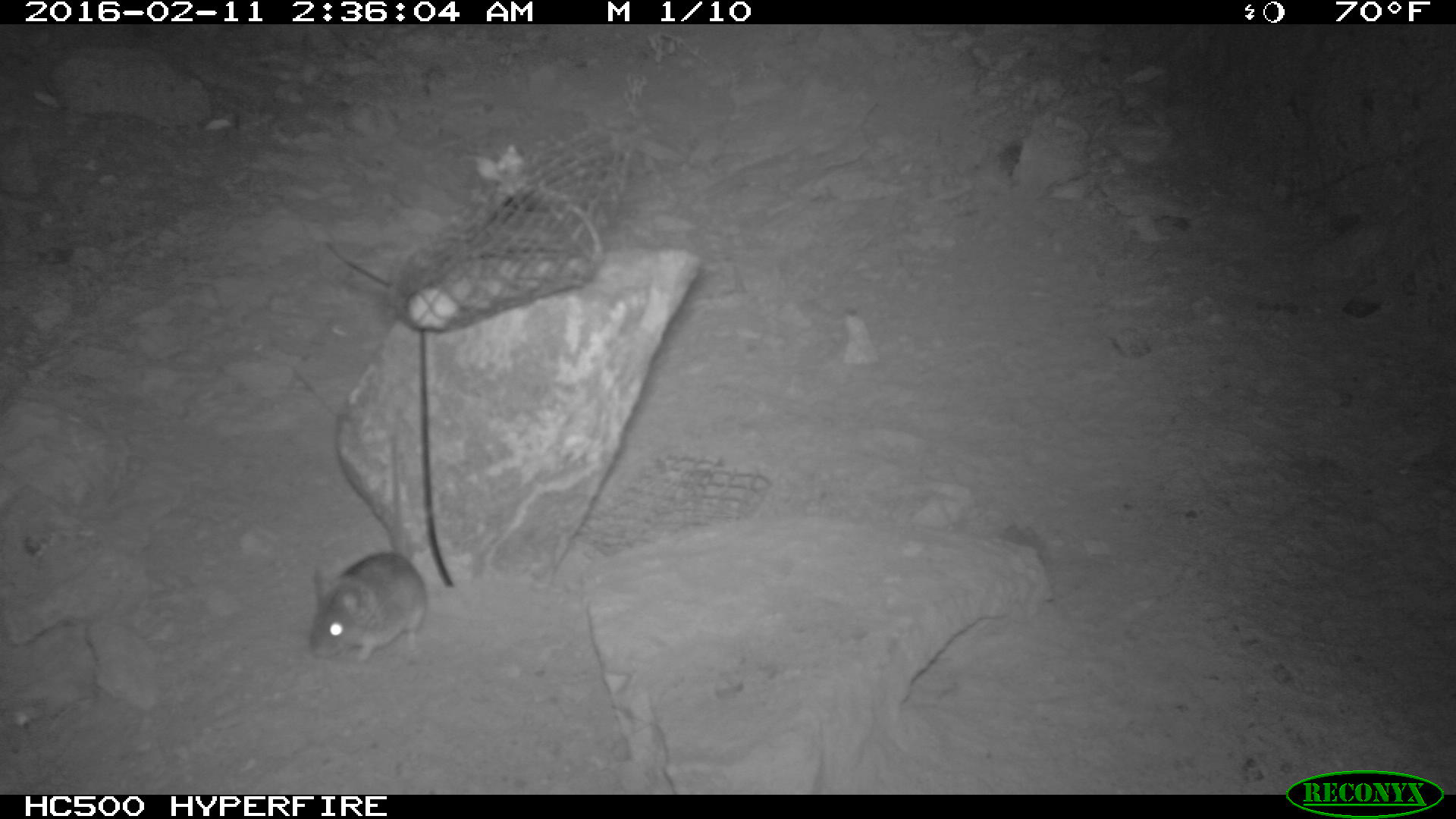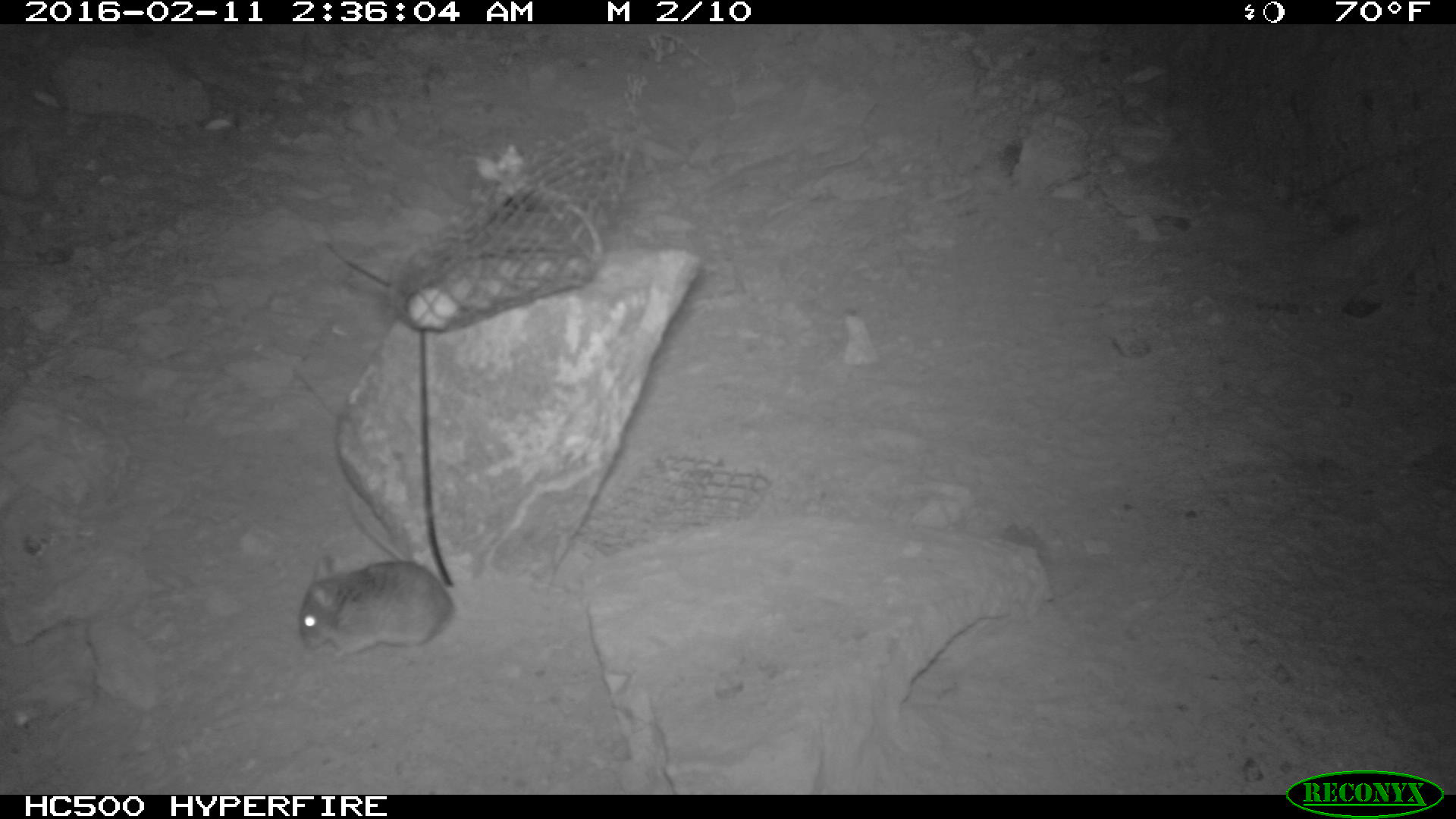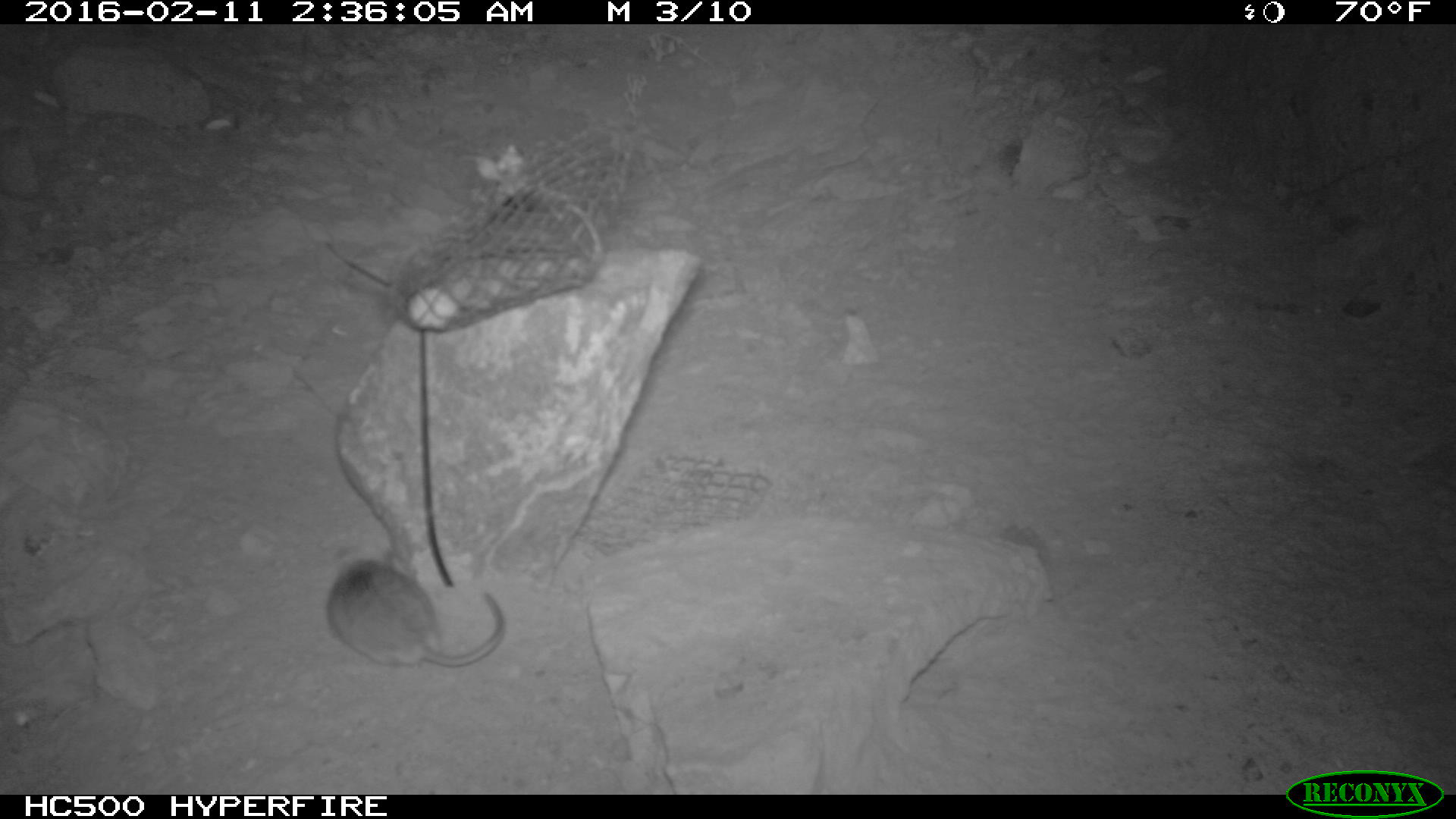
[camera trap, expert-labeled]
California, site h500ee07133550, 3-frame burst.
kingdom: Animalia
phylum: Chordata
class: Mammalia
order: Rodentia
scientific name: Rodentia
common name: rodent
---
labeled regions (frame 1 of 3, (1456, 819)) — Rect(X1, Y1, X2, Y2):
rodent: Rect(306, 440, 428, 662)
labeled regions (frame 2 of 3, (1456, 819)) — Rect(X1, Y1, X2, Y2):
rodent: Rect(293, 553, 460, 667)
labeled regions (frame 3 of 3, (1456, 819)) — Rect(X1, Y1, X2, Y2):
rodent: Rect(328, 555, 504, 668)